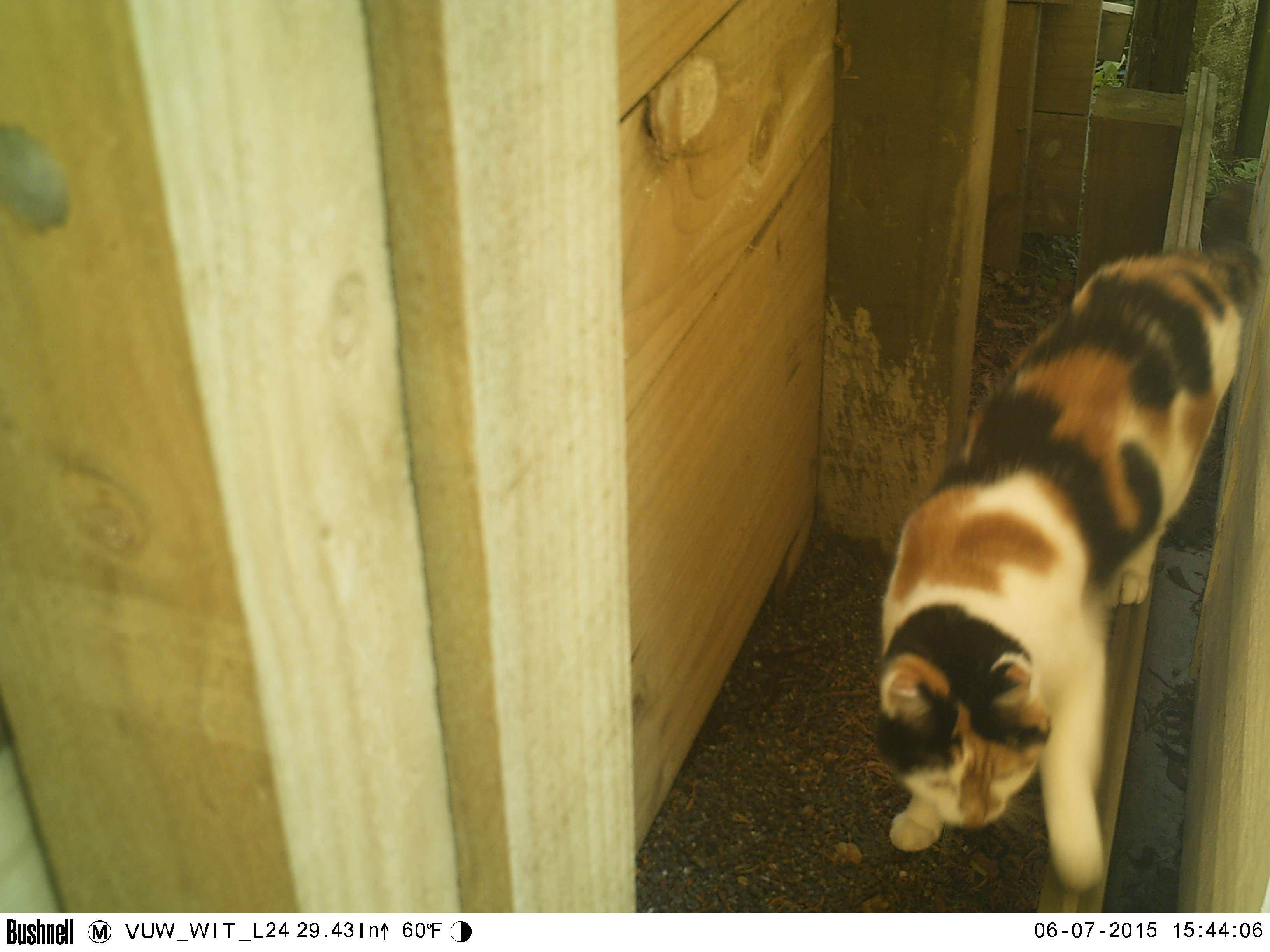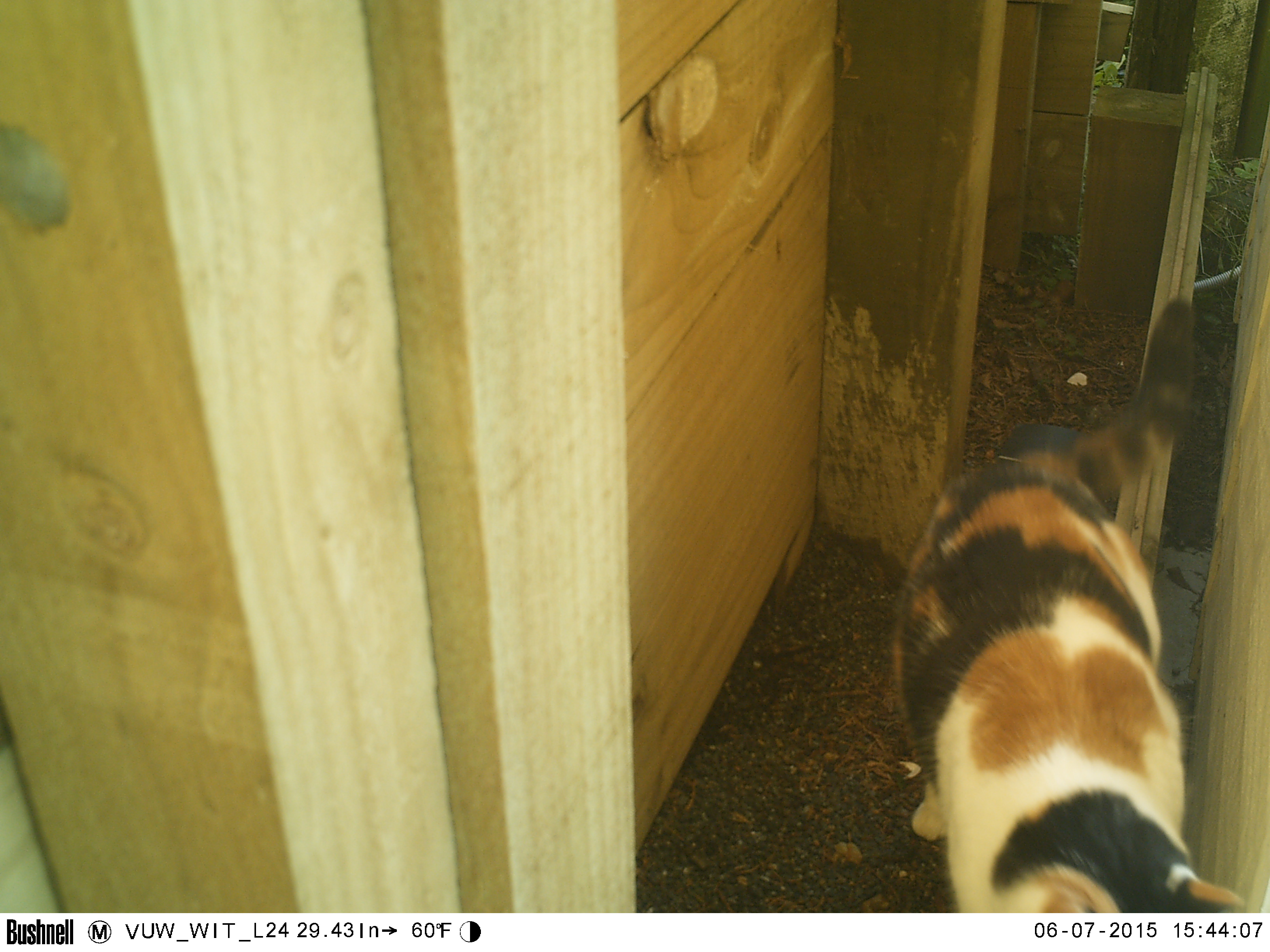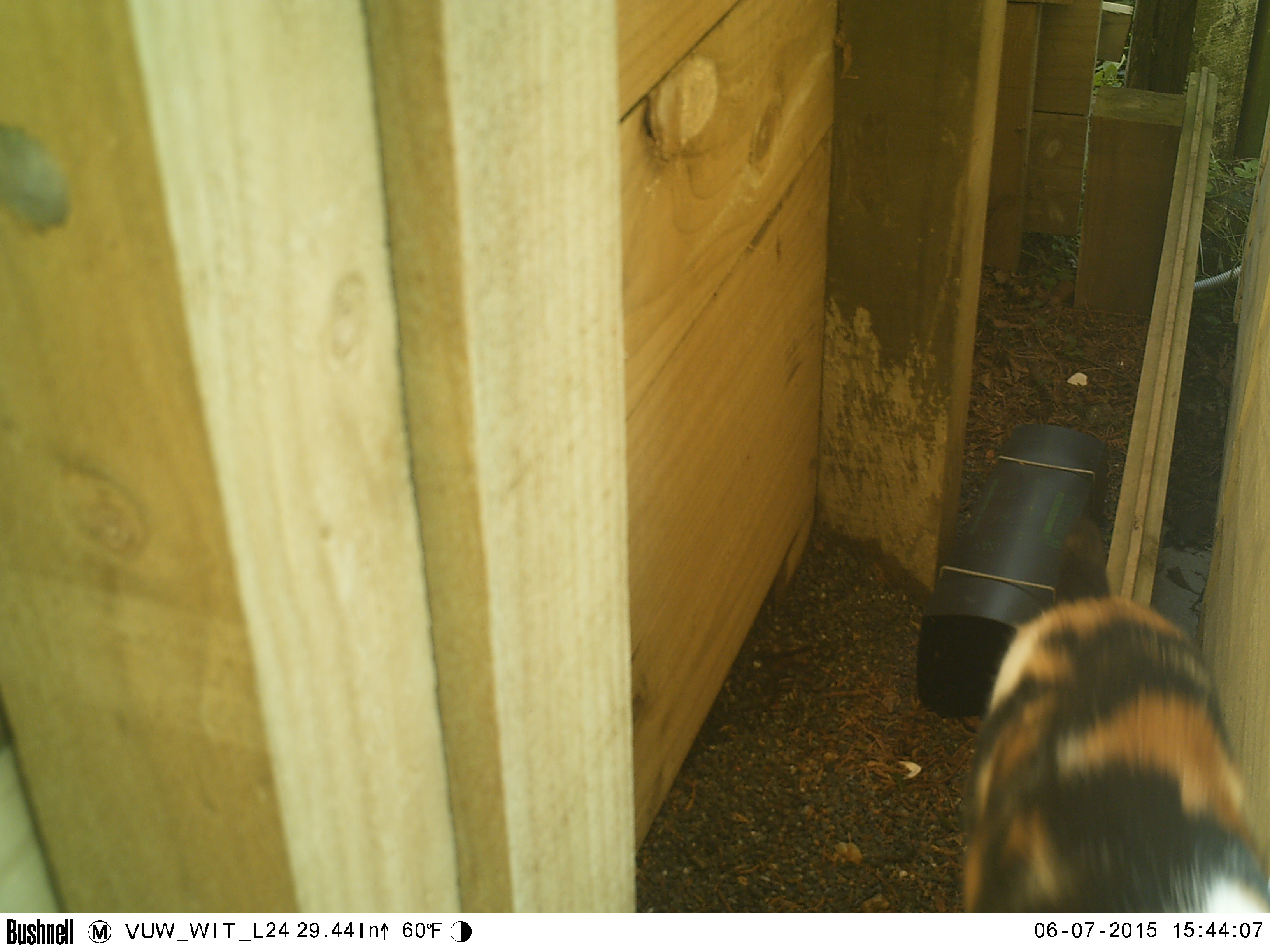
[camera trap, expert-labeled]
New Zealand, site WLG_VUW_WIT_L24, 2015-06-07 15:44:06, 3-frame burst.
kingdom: Animalia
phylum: Chordata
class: Mammalia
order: Carnivora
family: Felidae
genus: Felis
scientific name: Felis catus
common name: domestic cat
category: cat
Cat (domestic cat) (Felis catus).